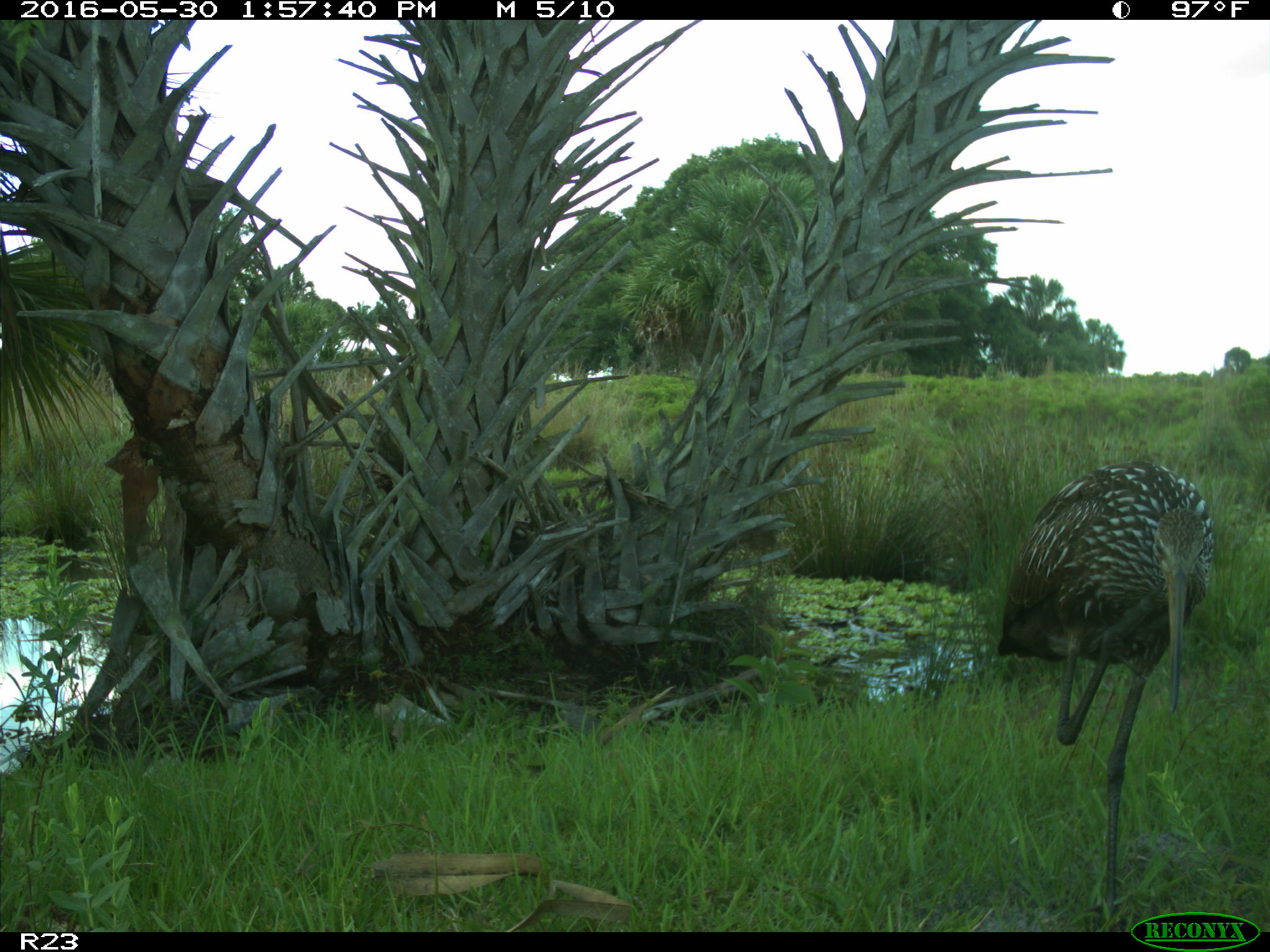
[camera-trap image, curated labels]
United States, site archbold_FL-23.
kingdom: Animalia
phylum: Chordata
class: Aves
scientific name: Aves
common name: birds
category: unidentified bird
Unidentified bird (birds) (Aves).